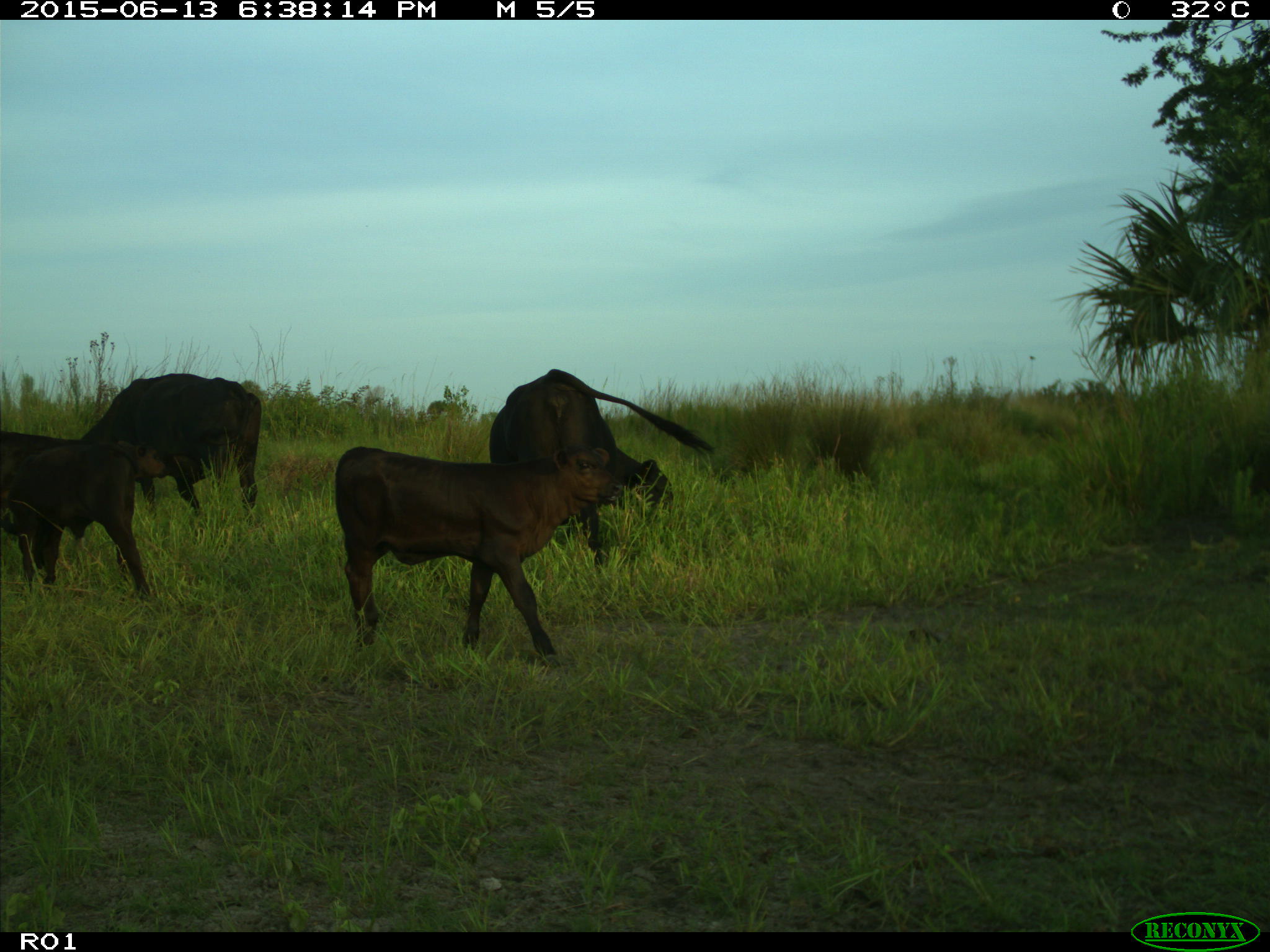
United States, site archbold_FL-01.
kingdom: Animalia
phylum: Chordata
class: Mammalia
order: Artiodactyla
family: Bovidae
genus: Bos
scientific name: Bos taurus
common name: domestic cow